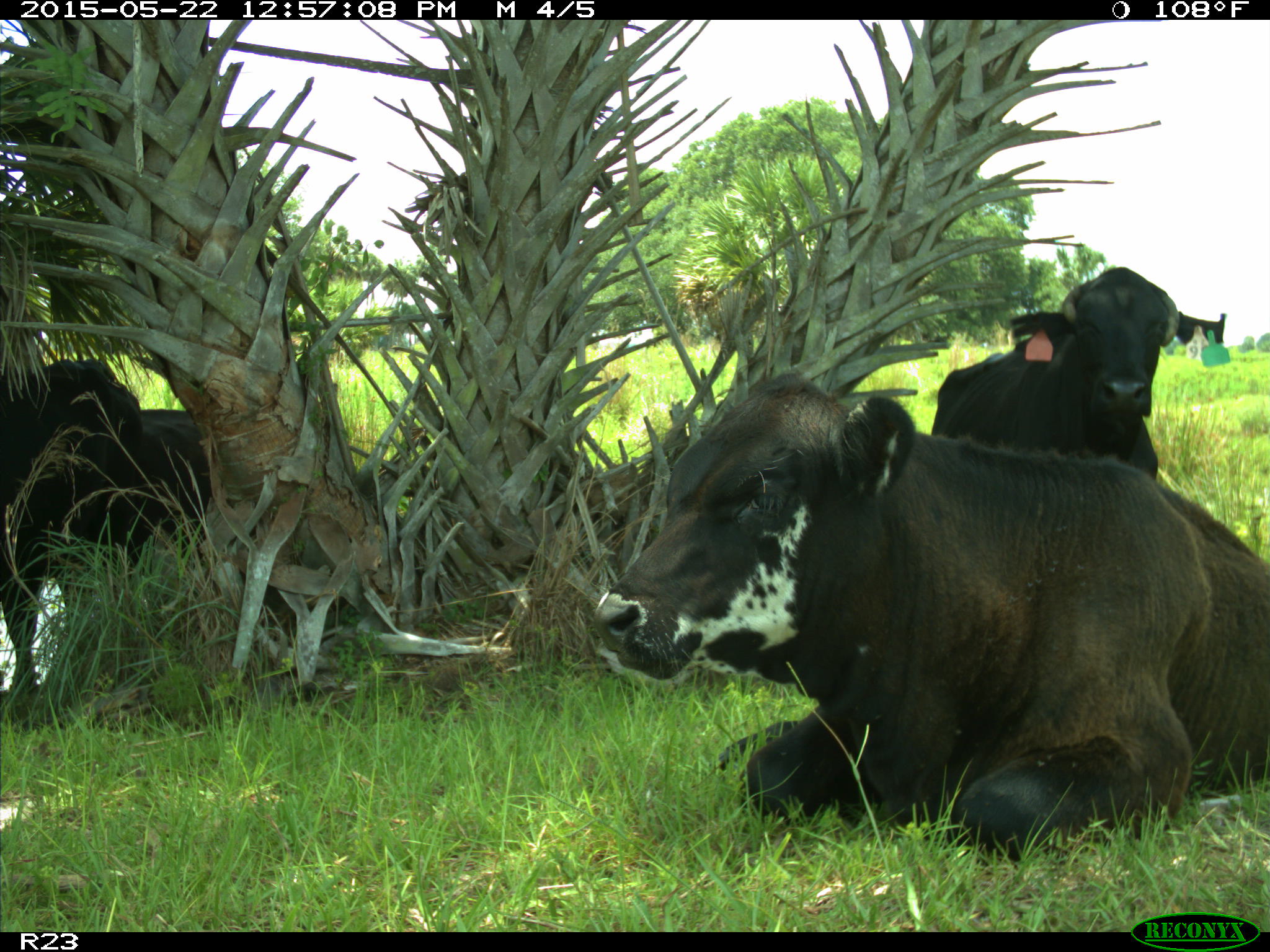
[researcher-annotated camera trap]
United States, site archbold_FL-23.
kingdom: Animalia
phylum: Chordata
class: Mammalia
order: Artiodactyla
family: Suidae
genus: Sus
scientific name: Sus scrofa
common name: wild boar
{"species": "Sus scrofa (wild boar)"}